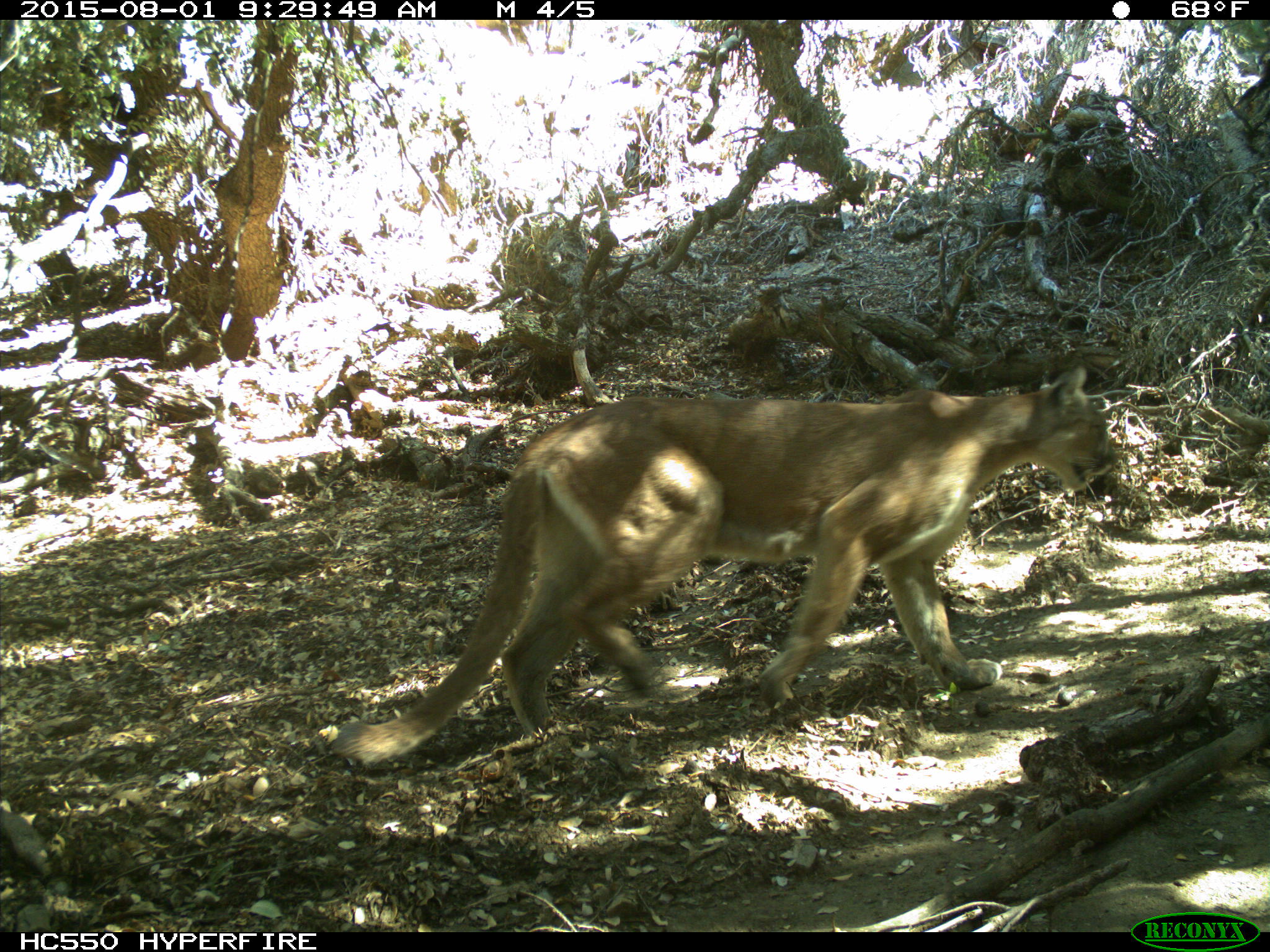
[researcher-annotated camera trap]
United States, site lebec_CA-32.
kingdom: Animalia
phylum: Chordata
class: Mammalia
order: Carnivora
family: Felidae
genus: Puma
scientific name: Puma concolor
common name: mountain lion